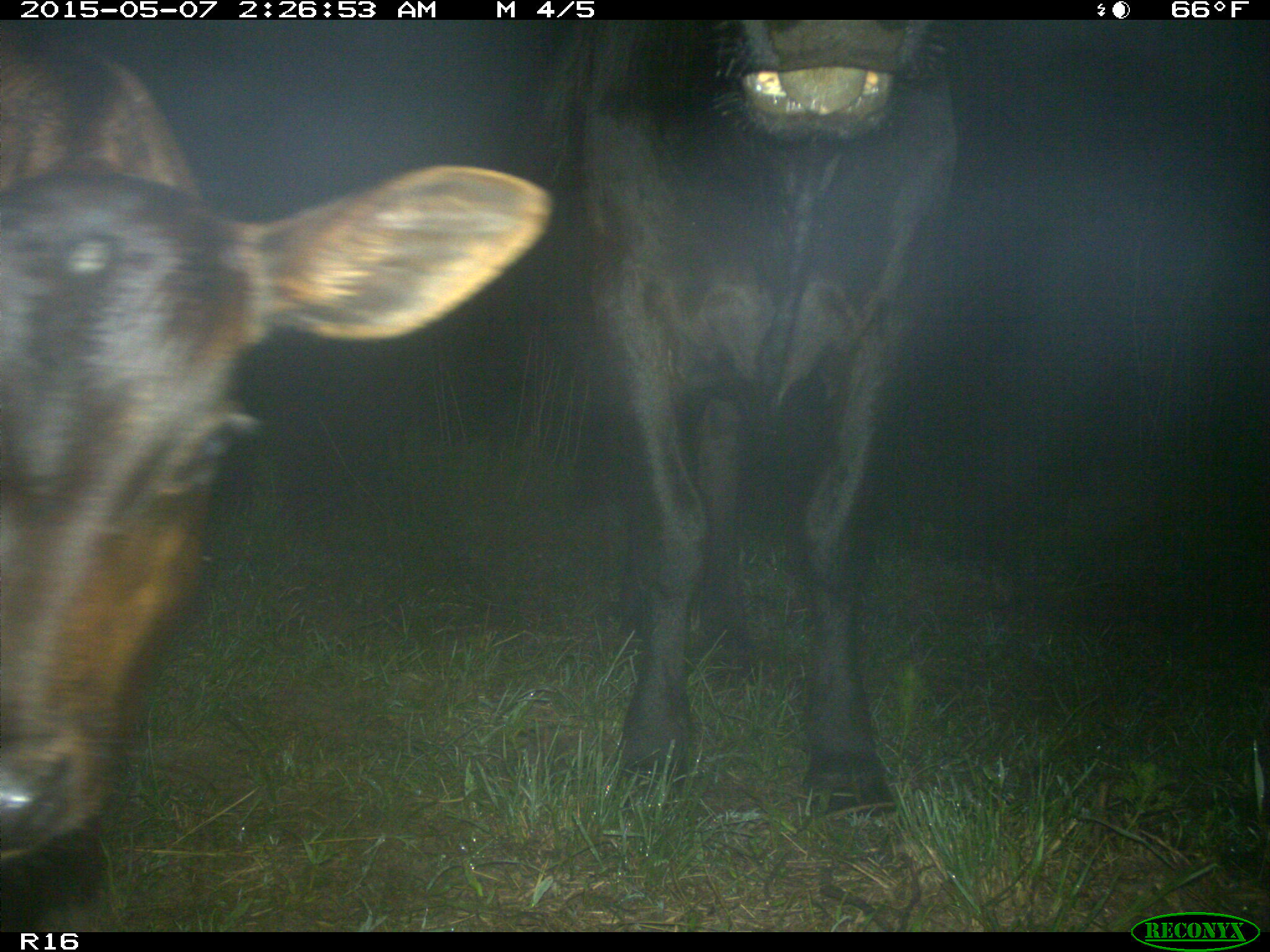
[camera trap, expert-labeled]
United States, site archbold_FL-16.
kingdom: Animalia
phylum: Chordata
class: Mammalia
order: Artiodactyla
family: Bovidae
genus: Bos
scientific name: Bos taurus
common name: domestic cow